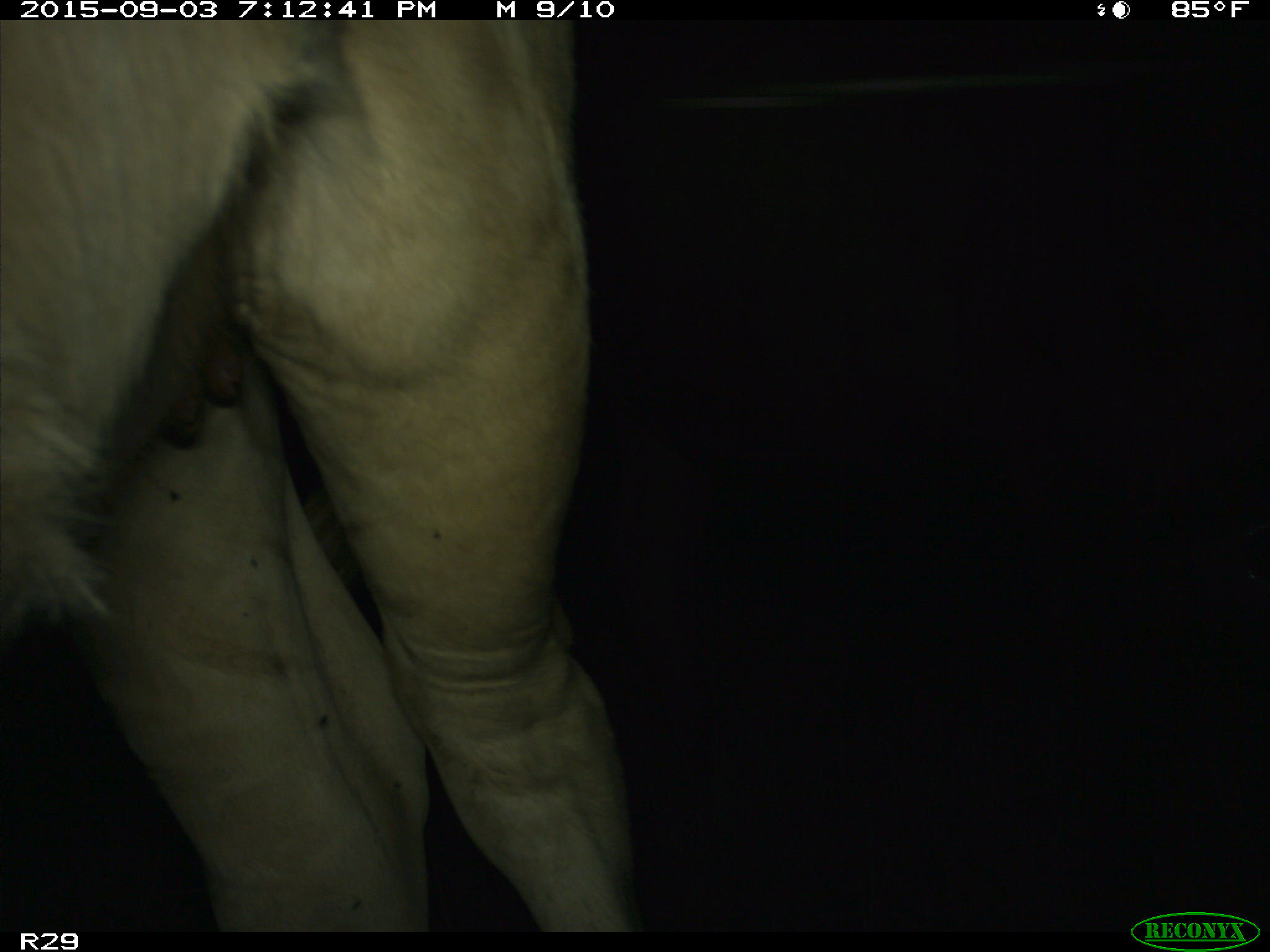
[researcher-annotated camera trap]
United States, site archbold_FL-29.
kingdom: Animalia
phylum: Chordata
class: Mammalia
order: Artiodactyla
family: Bovidae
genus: Bos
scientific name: Bos taurus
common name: domestic cow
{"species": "Bos taurus (domestic cow)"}